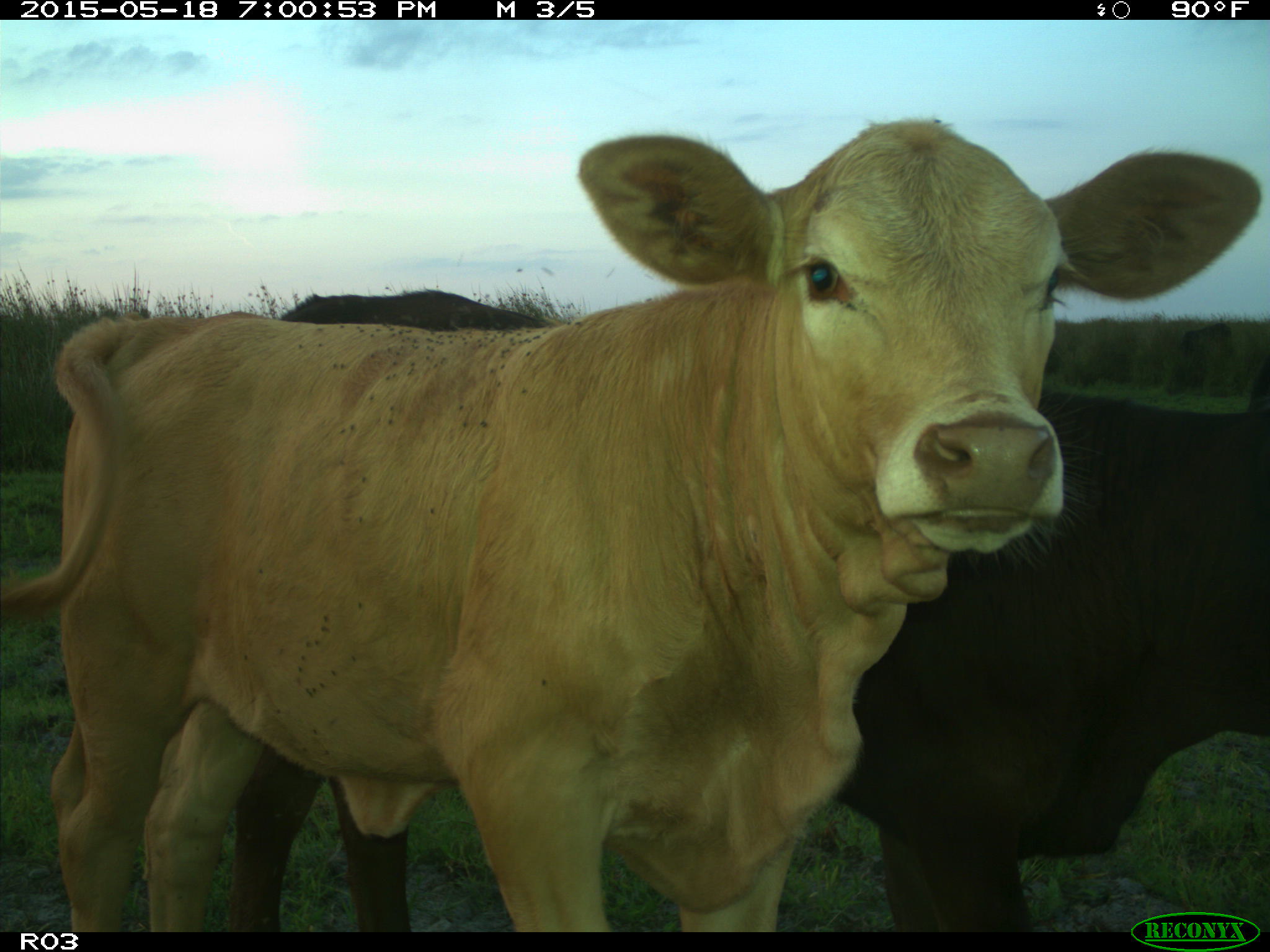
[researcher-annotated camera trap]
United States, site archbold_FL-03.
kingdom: Animalia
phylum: Chordata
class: Mammalia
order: Artiodactyla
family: Bovidae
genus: Bos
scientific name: Bos taurus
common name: domestic cow